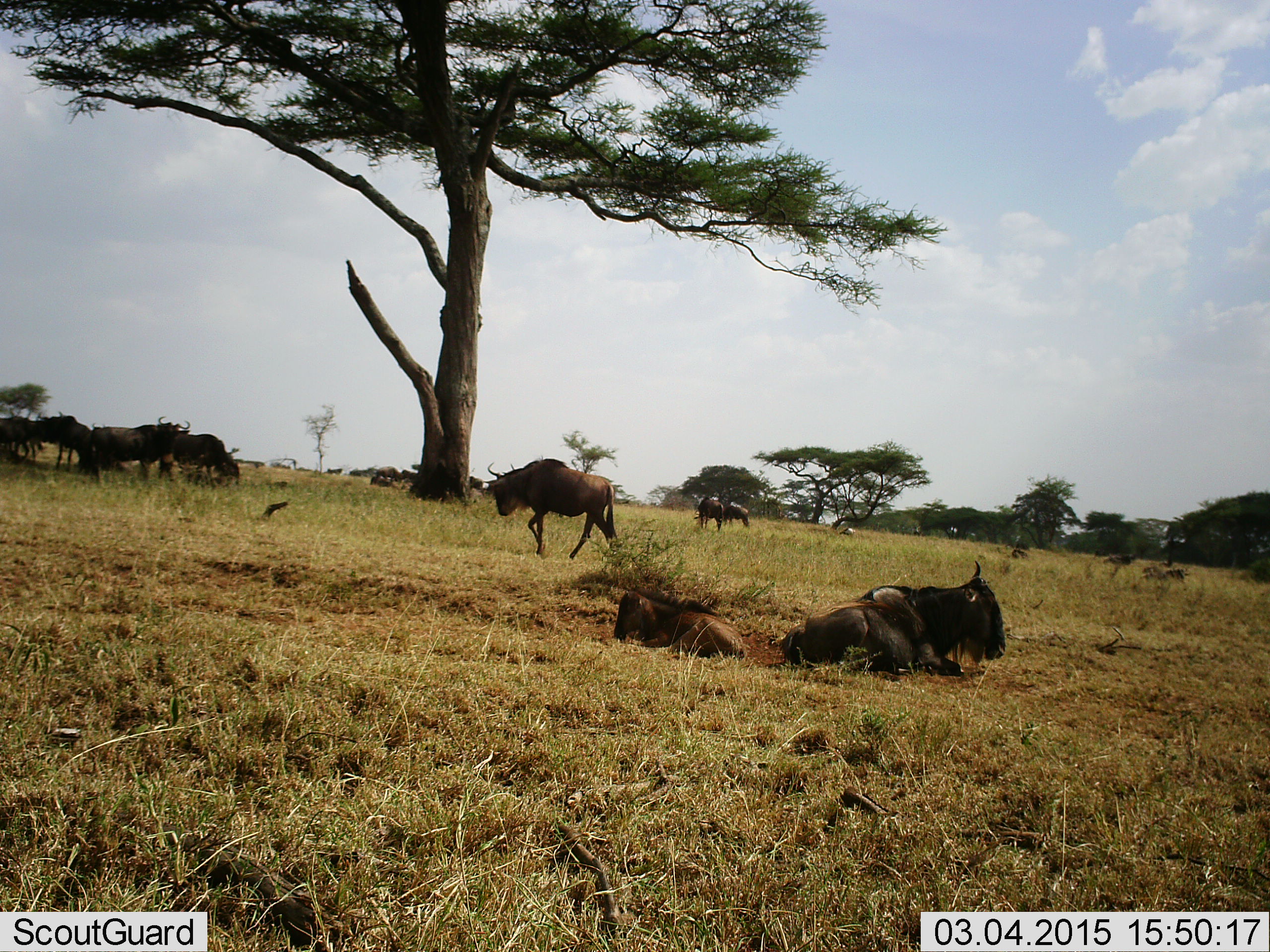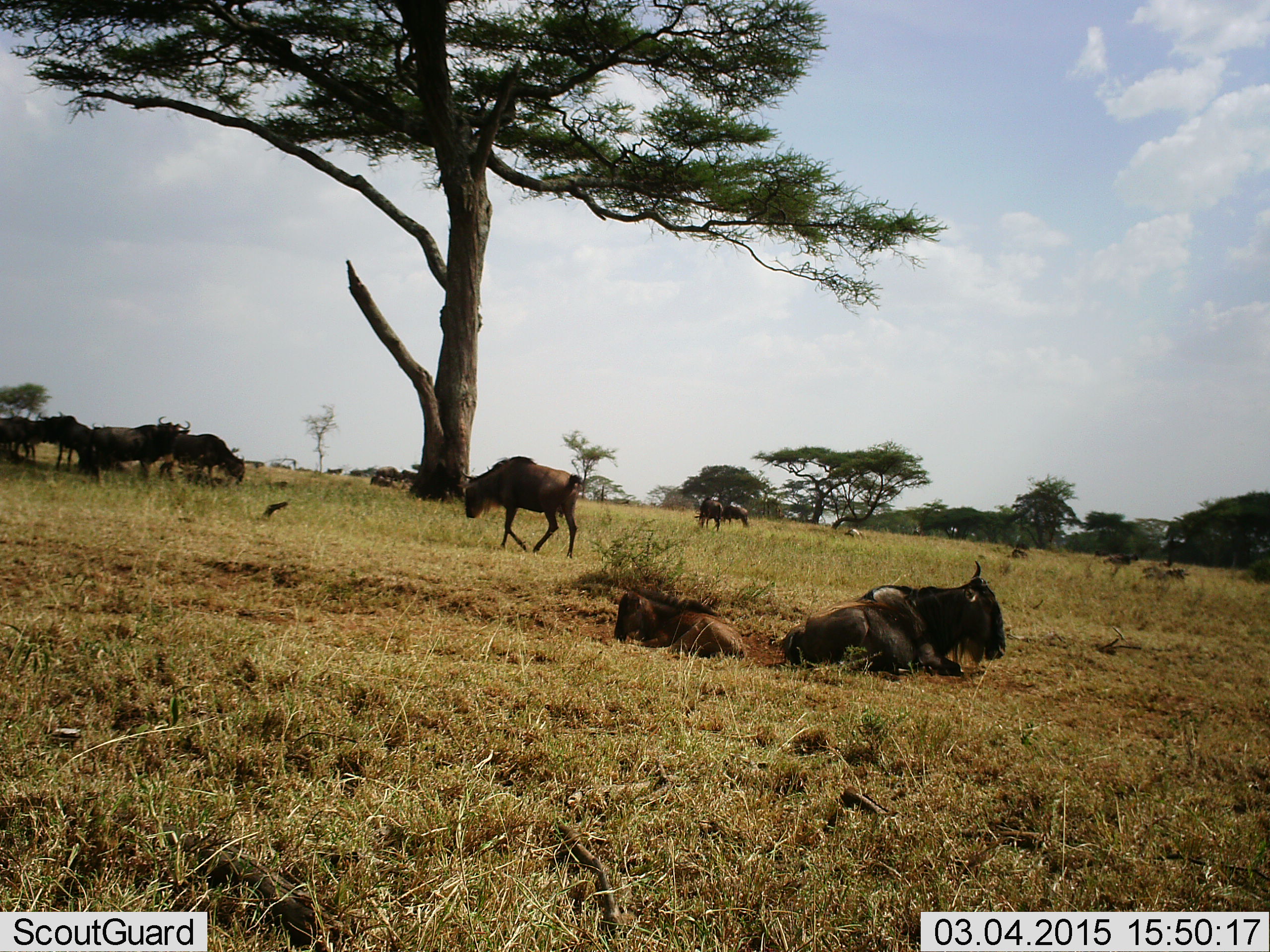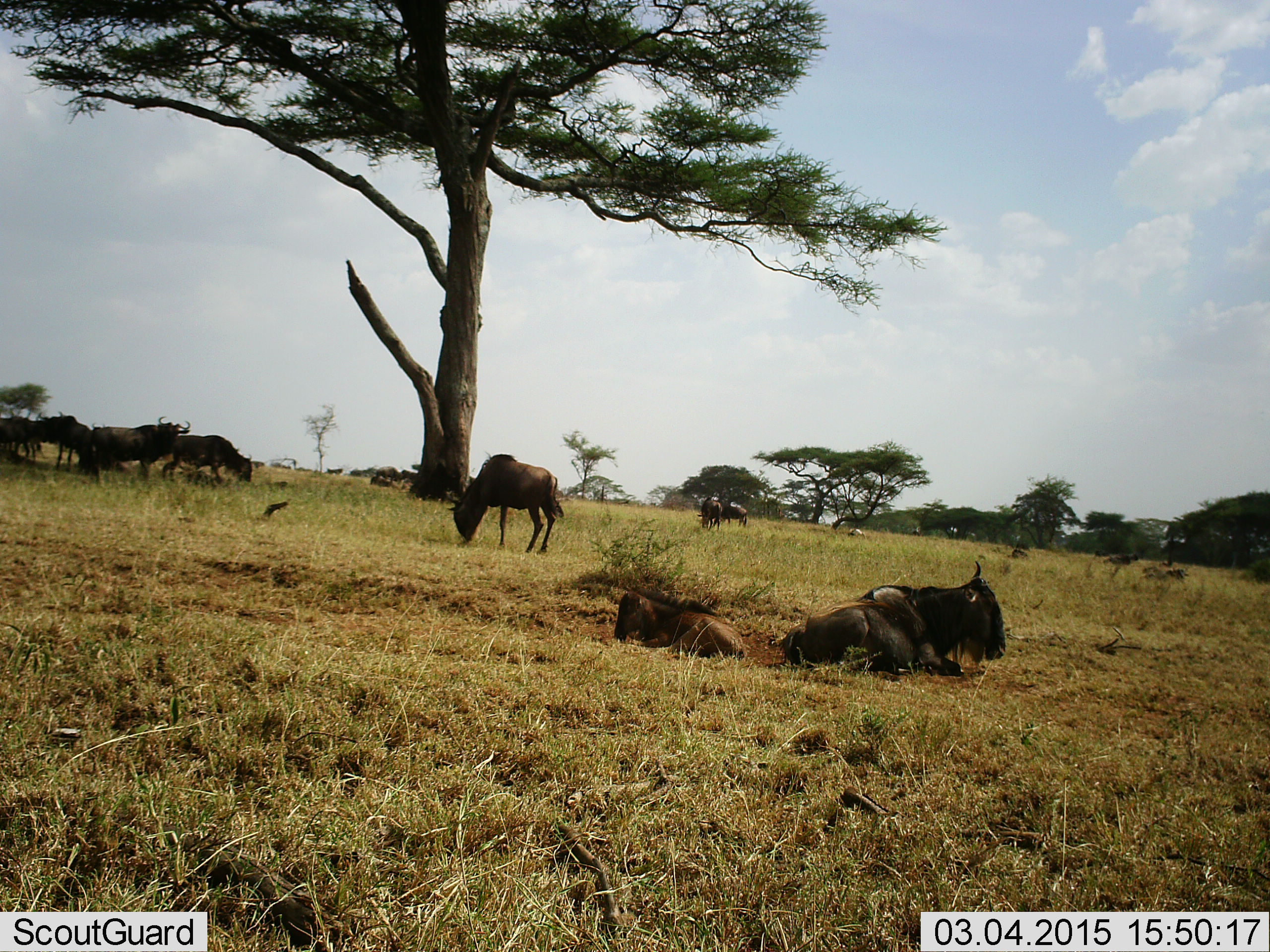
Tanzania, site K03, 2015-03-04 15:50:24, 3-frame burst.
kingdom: Animalia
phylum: Chordata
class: Mammalia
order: Artiodactyla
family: Bovidae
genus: Connochaetes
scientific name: Connochaetes taurinus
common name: blue wildebeest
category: wildebeest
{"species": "wildebeest (blue wildebeest) (Connochaetes taurinus)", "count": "11-50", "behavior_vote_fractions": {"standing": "64%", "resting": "100%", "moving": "73%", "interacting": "9%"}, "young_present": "18%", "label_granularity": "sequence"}